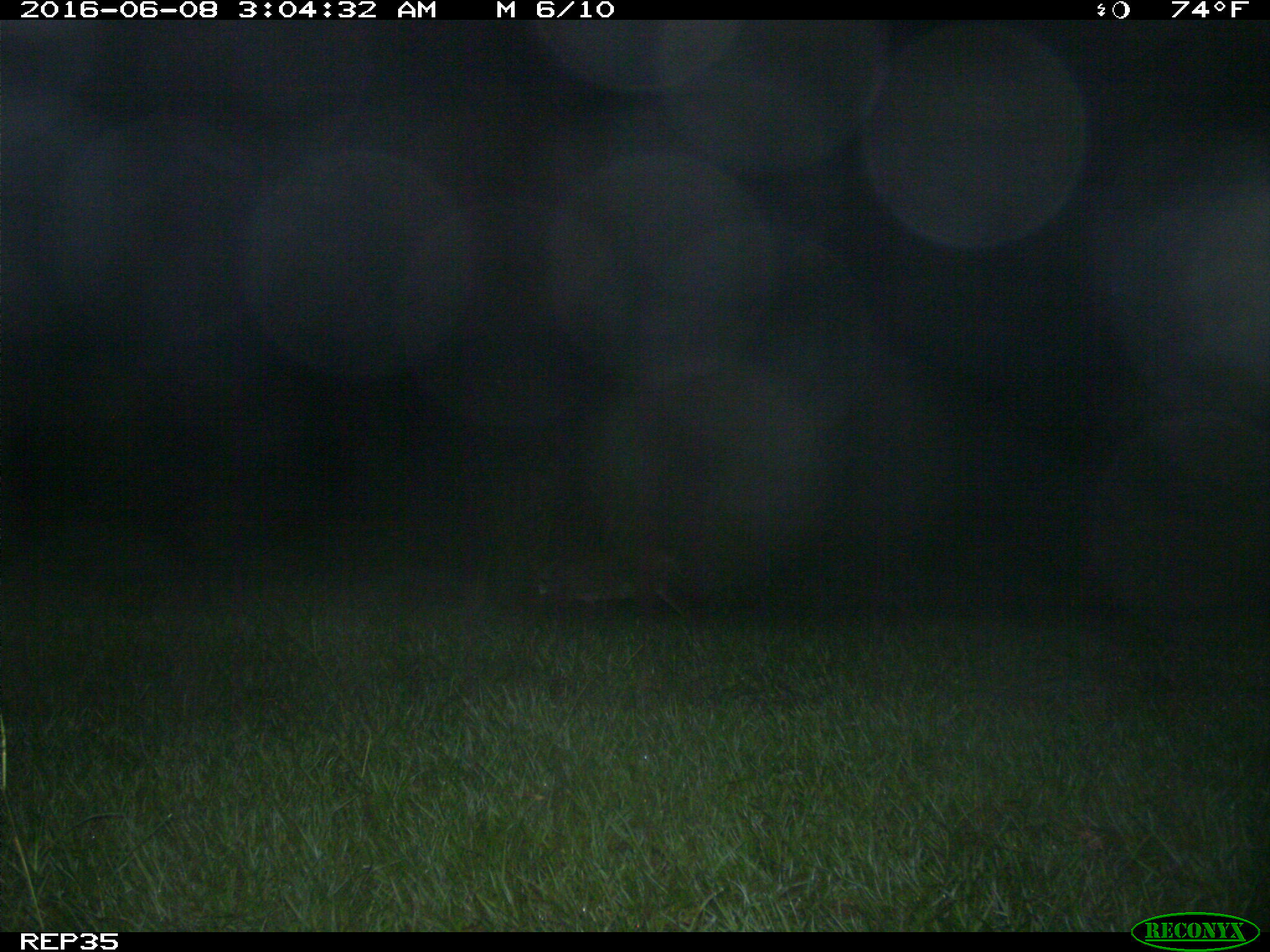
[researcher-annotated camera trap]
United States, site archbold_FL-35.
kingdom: Animalia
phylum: Chordata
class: Mammalia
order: Carnivora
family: Felidae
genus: Lynx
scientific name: Lynx rufus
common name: bobcat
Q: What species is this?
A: Lynx rufus (bobcat).